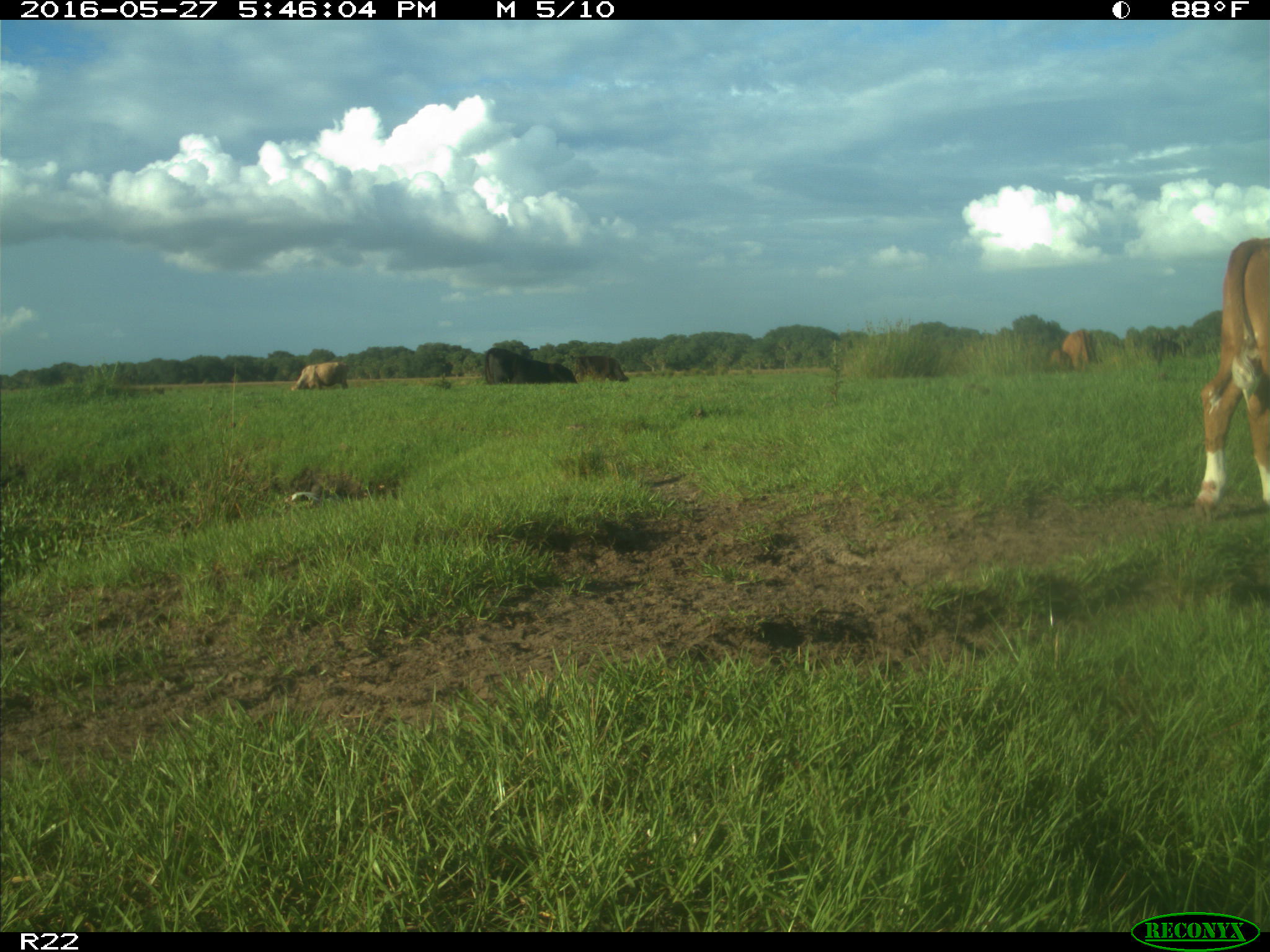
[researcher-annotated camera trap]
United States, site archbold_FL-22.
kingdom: Animalia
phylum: Chordata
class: Mammalia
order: Artiodactyla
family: Bovidae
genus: Bos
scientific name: Bos taurus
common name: domestic cow